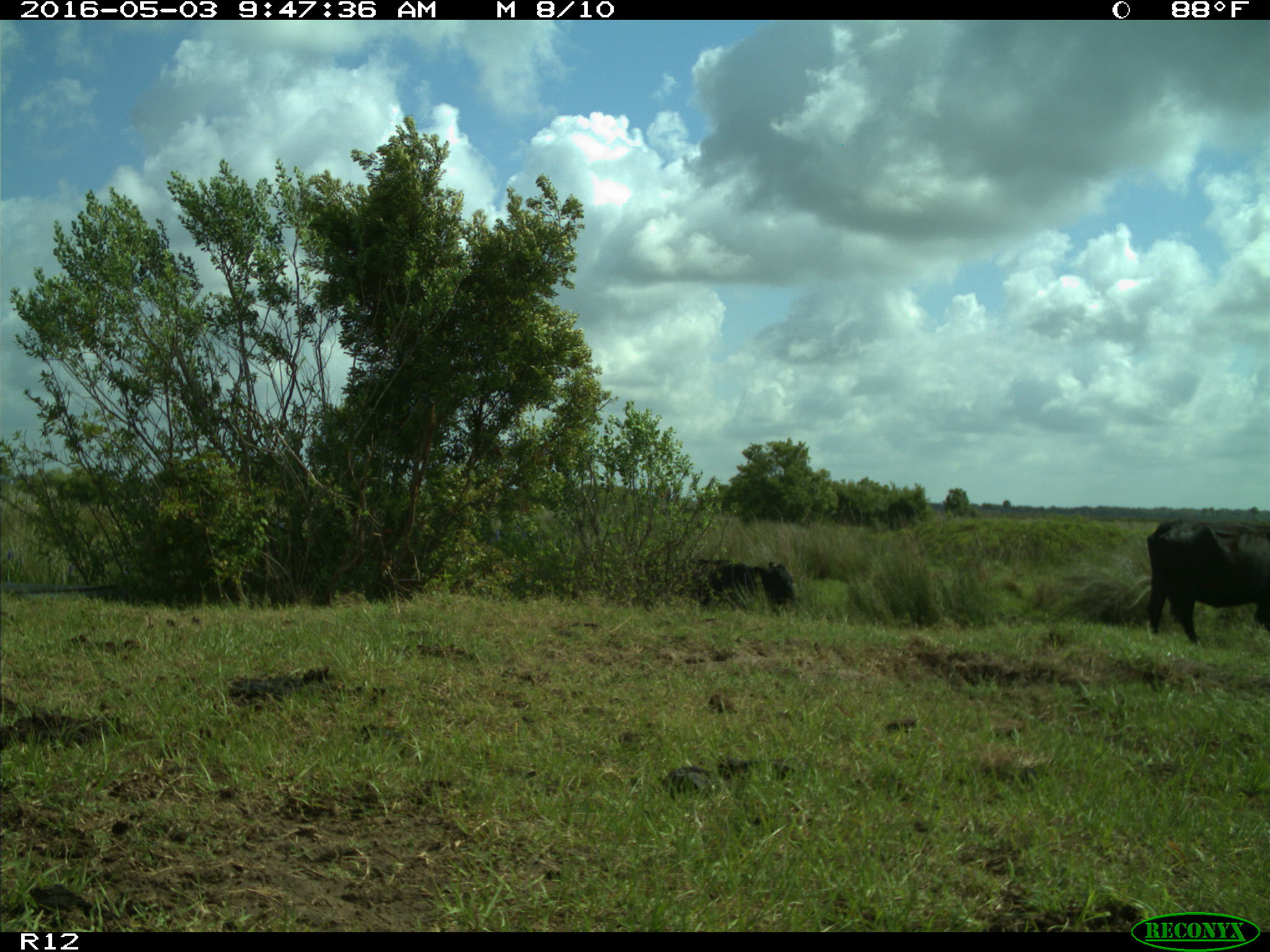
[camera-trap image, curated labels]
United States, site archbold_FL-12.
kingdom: Animalia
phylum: Chordata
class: Mammalia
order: Artiodactyla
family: Bovidae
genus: Bos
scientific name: Bos taurus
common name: domestic cow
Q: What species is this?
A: Bos taurus (domestic cow).